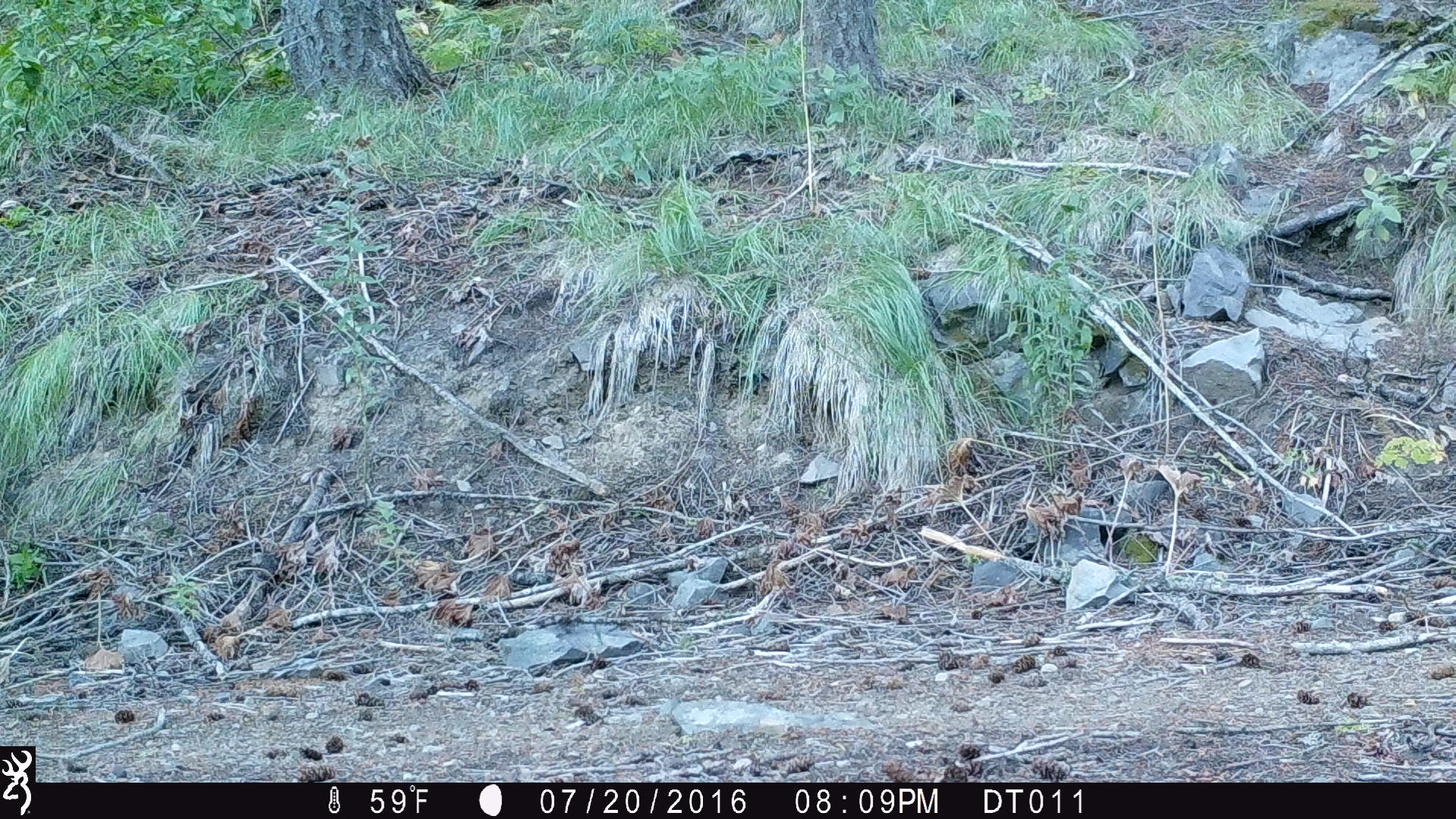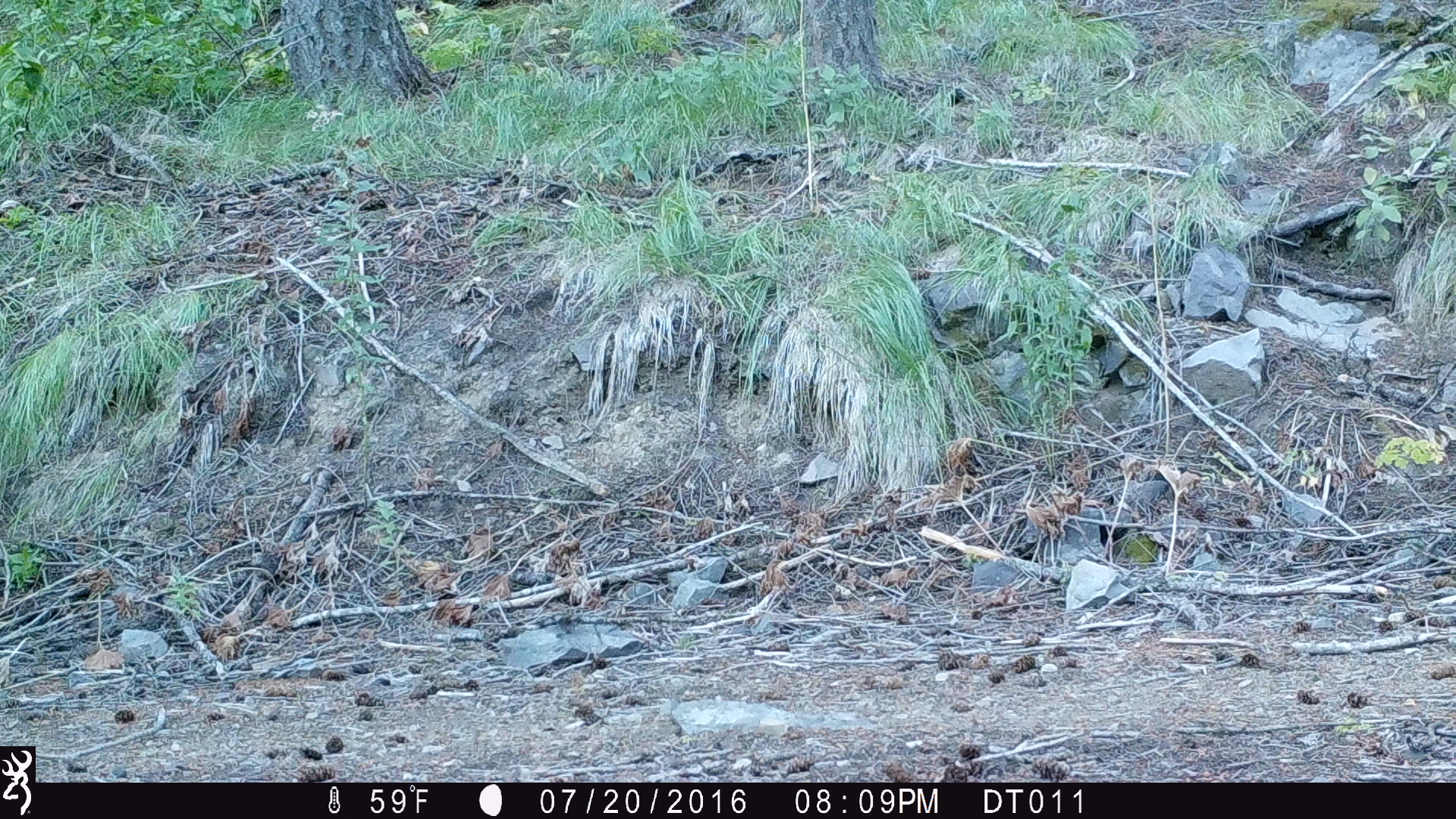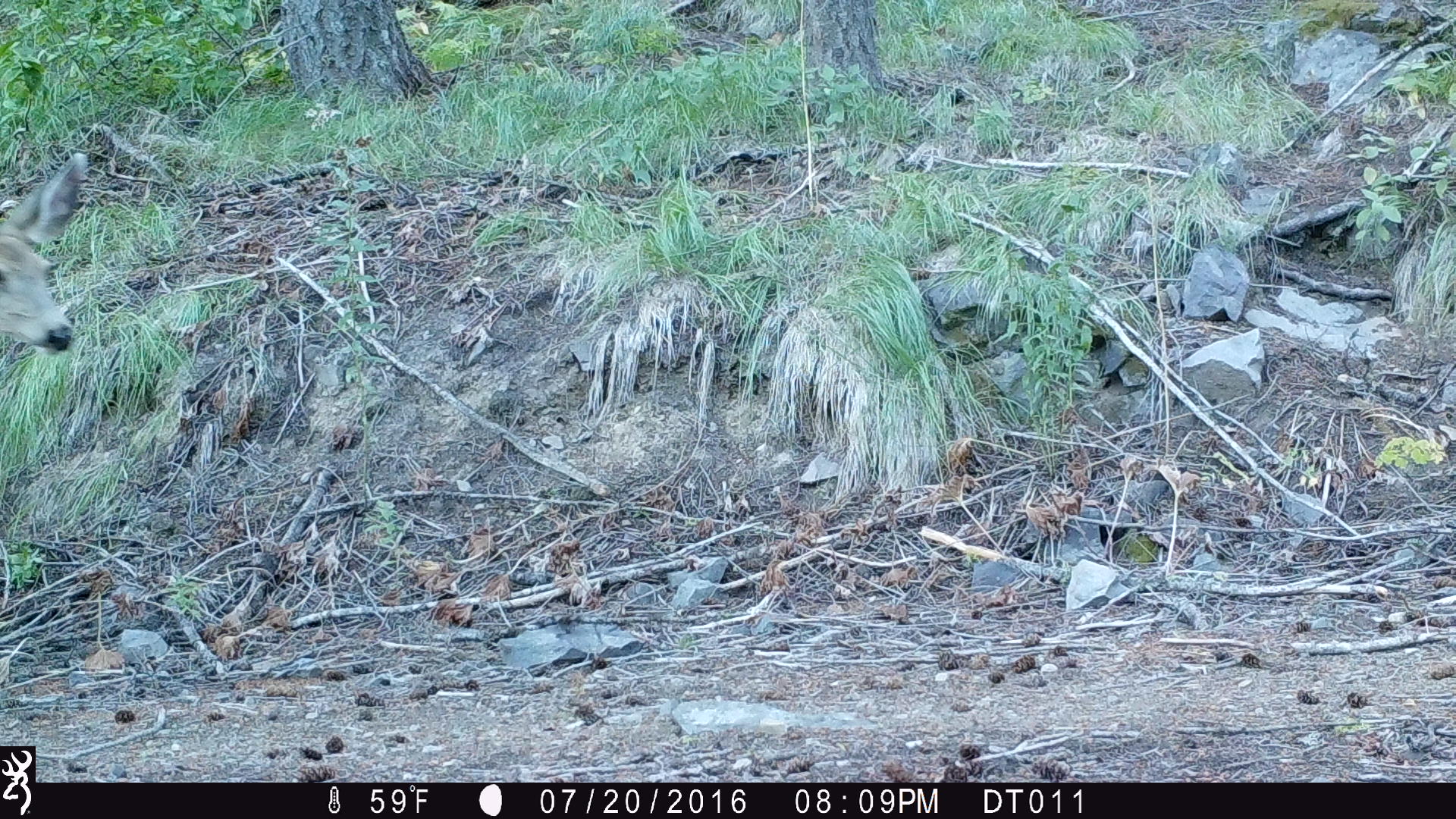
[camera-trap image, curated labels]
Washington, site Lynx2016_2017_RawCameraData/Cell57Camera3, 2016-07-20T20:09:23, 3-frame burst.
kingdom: Animalia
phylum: Chordata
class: Mammalia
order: Artiodactyla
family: Cervidae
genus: Odocoileus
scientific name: Odocoileus hemionus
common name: mule deer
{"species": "Odocoileus hemionus (mule deer)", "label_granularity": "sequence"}